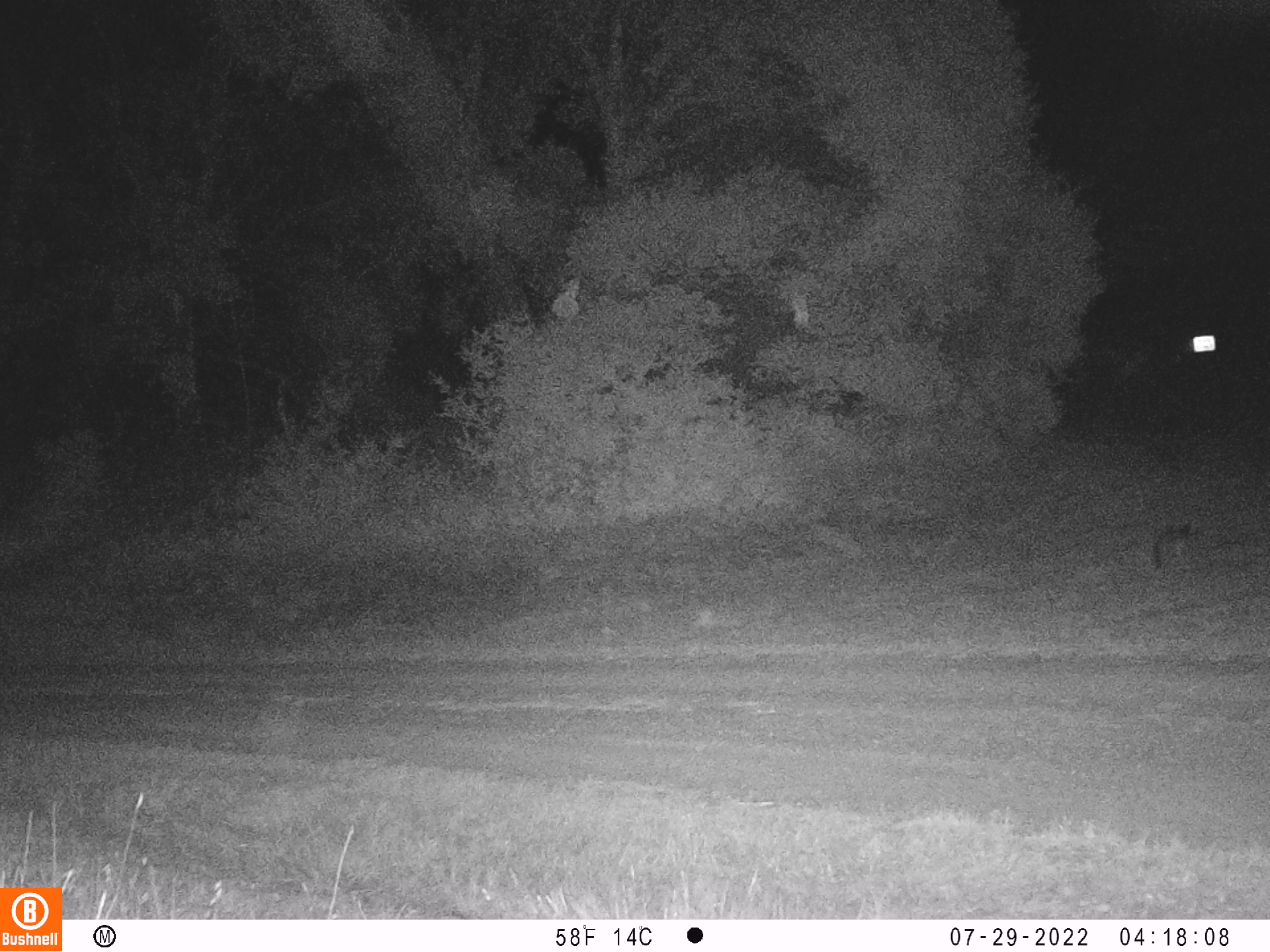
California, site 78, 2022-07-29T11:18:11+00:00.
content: unidentified animal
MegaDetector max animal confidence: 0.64